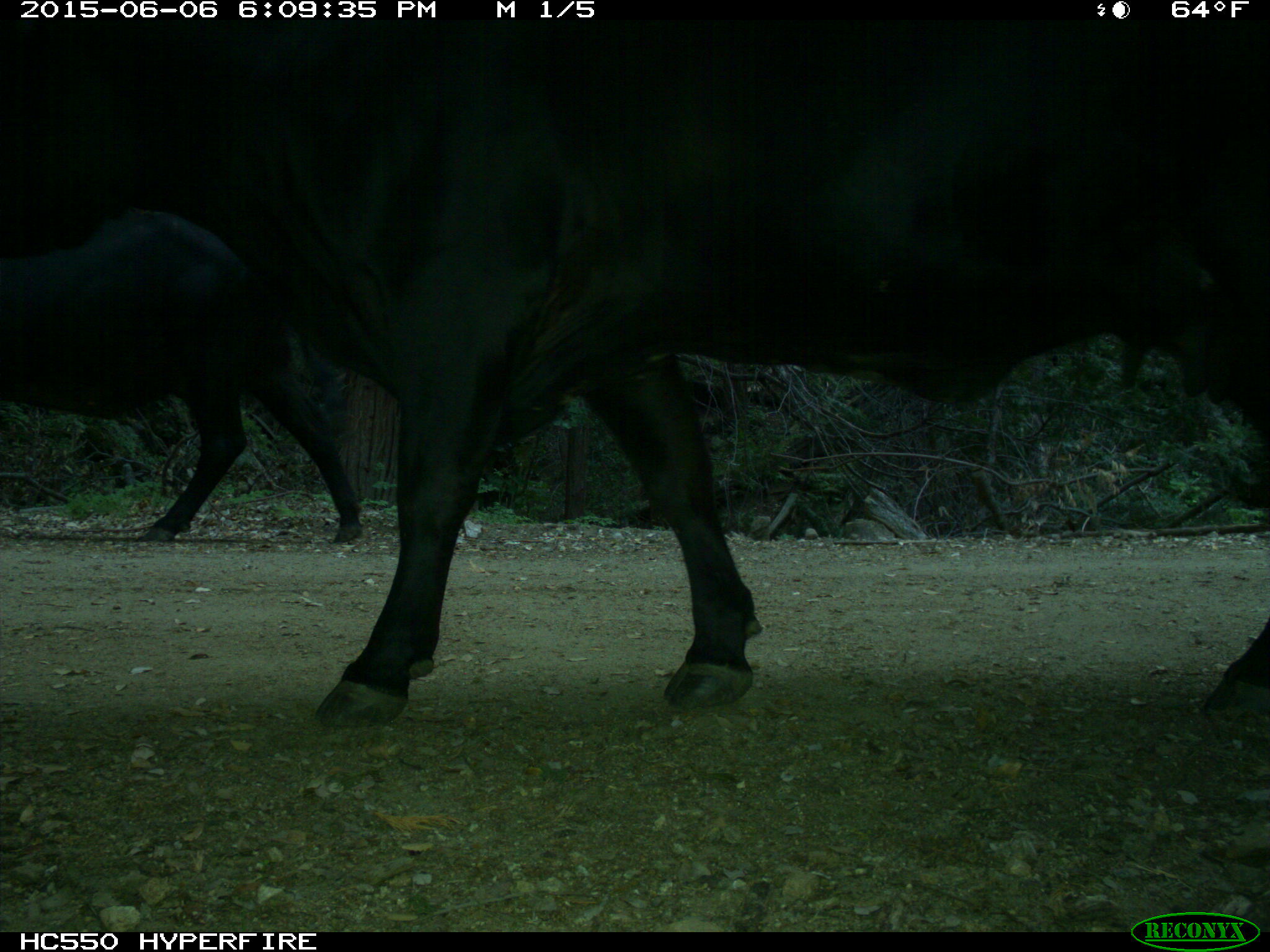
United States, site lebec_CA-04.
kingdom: Animalia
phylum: Chordata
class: Mammalia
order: Artiodactyla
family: Bovidae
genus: Bos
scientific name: Bos taurus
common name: domestic cow